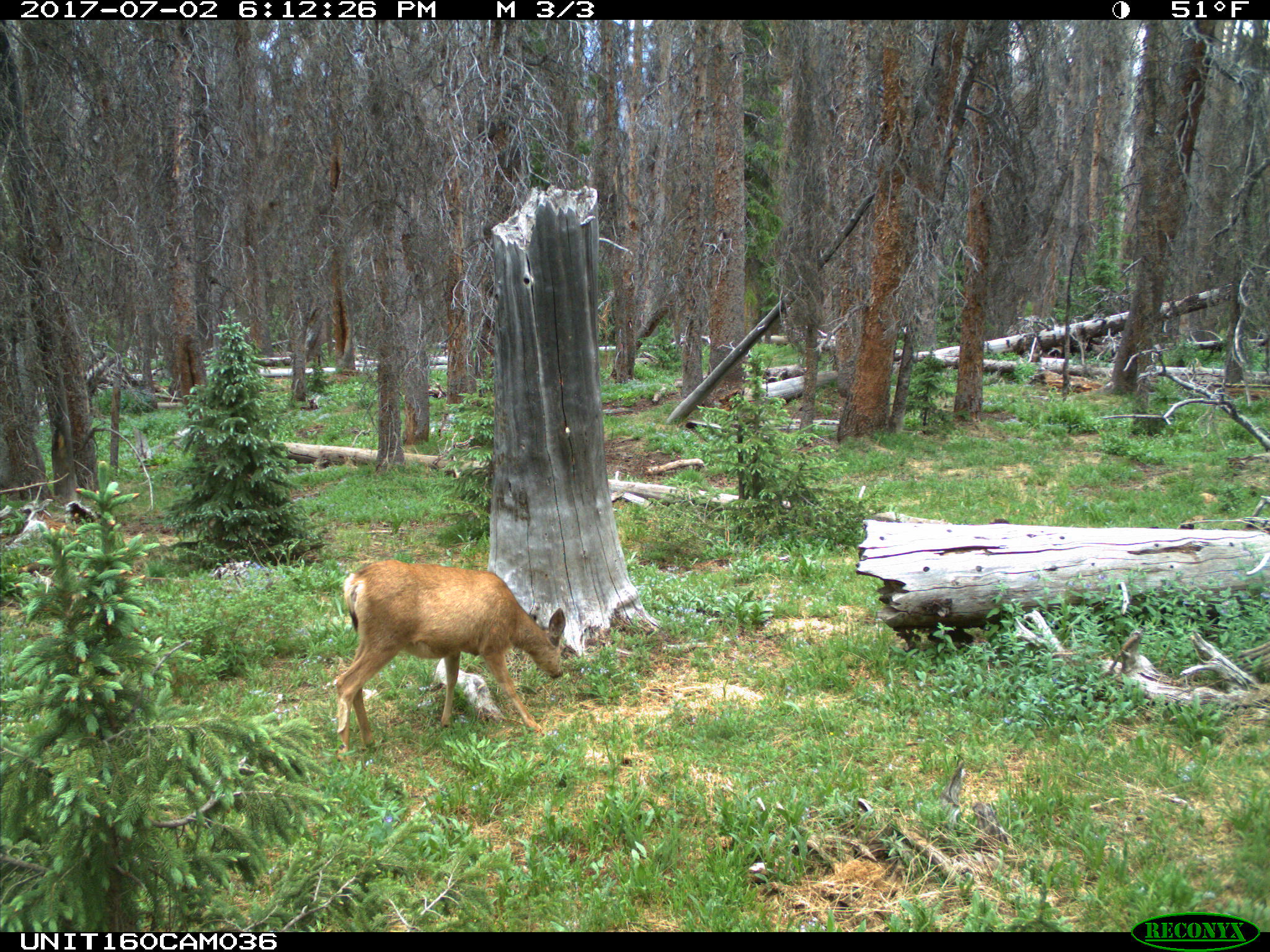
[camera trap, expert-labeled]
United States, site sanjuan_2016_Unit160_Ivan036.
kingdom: Animalia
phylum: Chordata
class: Mammalia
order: Artiodactyla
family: Cervidae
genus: Odocoileus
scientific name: Odocoileus hemionus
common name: mule deer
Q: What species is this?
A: Odocoileus hemionus (mule deer).